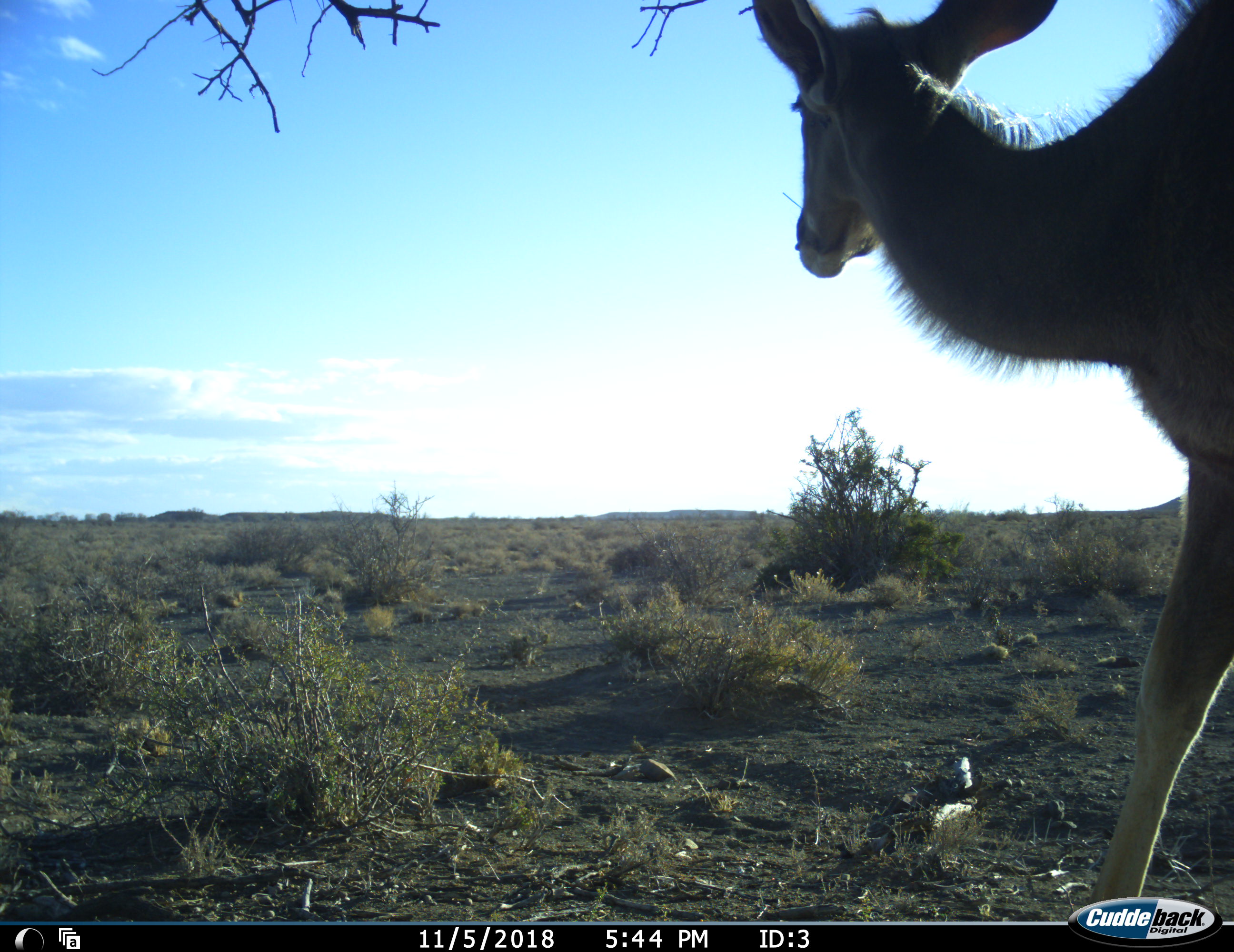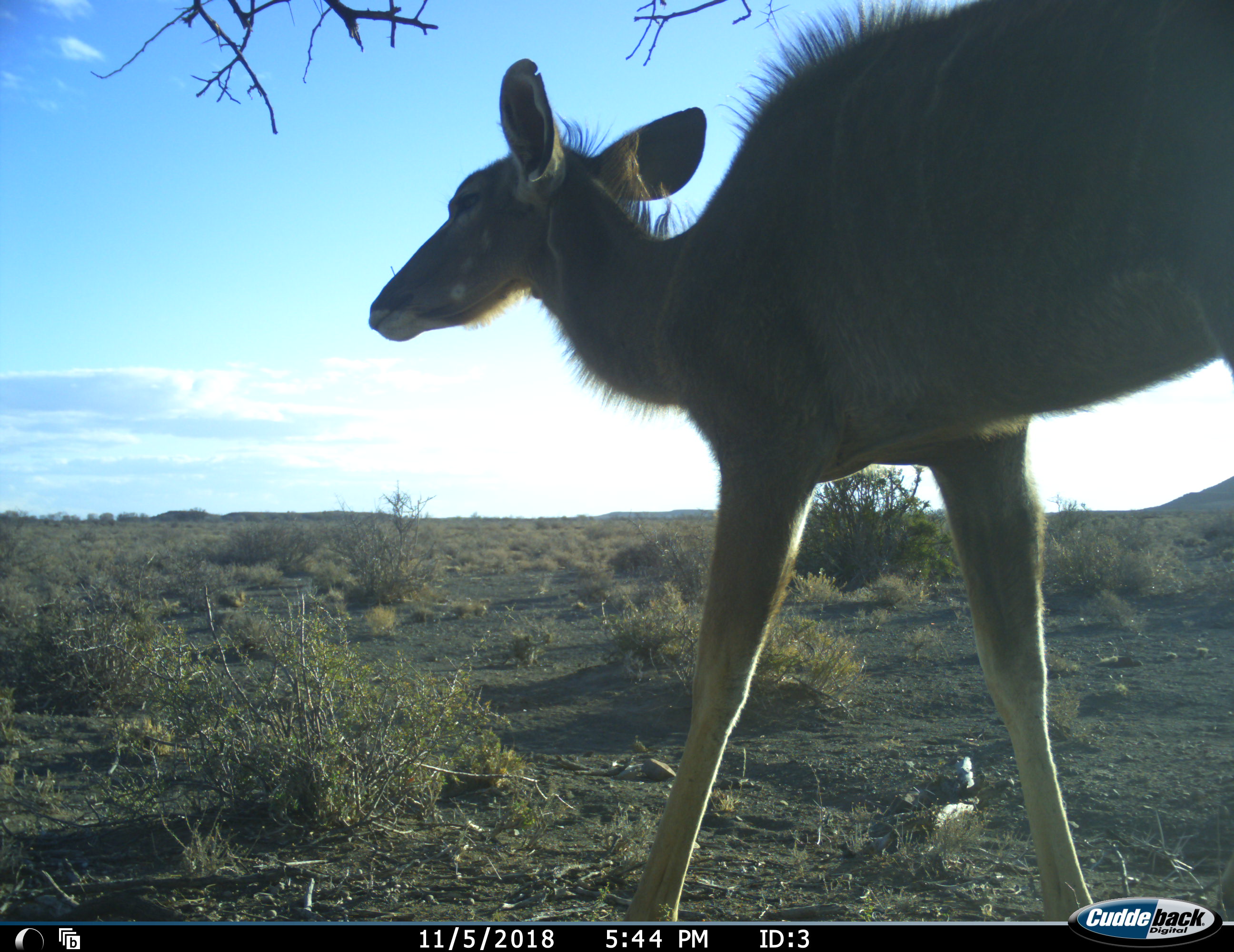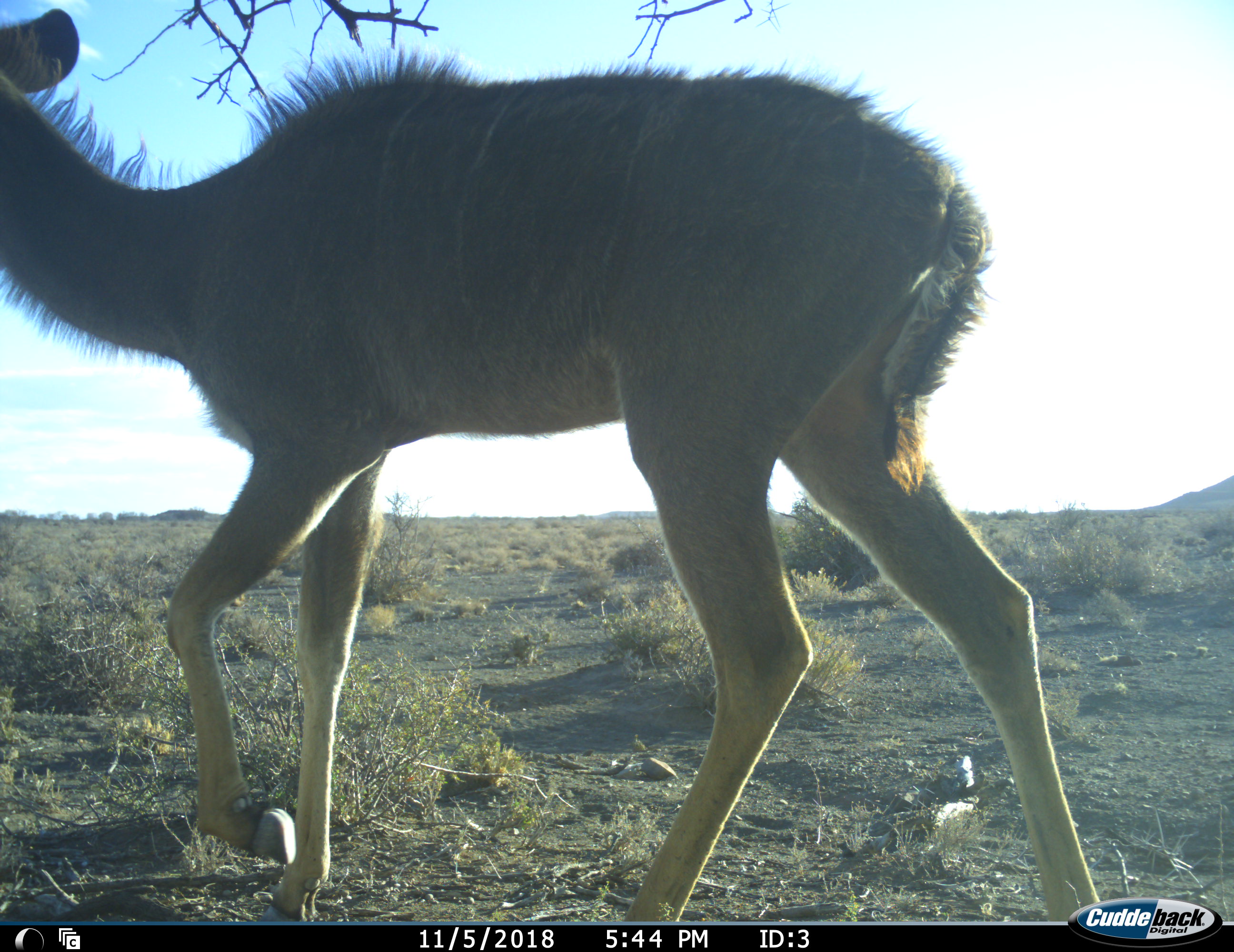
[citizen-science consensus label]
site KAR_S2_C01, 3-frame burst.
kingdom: Animalia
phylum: Chordata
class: Mammalia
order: Artiodactyla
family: Bovidae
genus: Tragelaphus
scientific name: Tragelaphus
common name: kudu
Kudu (Tragelaphus), count 1. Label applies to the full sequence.